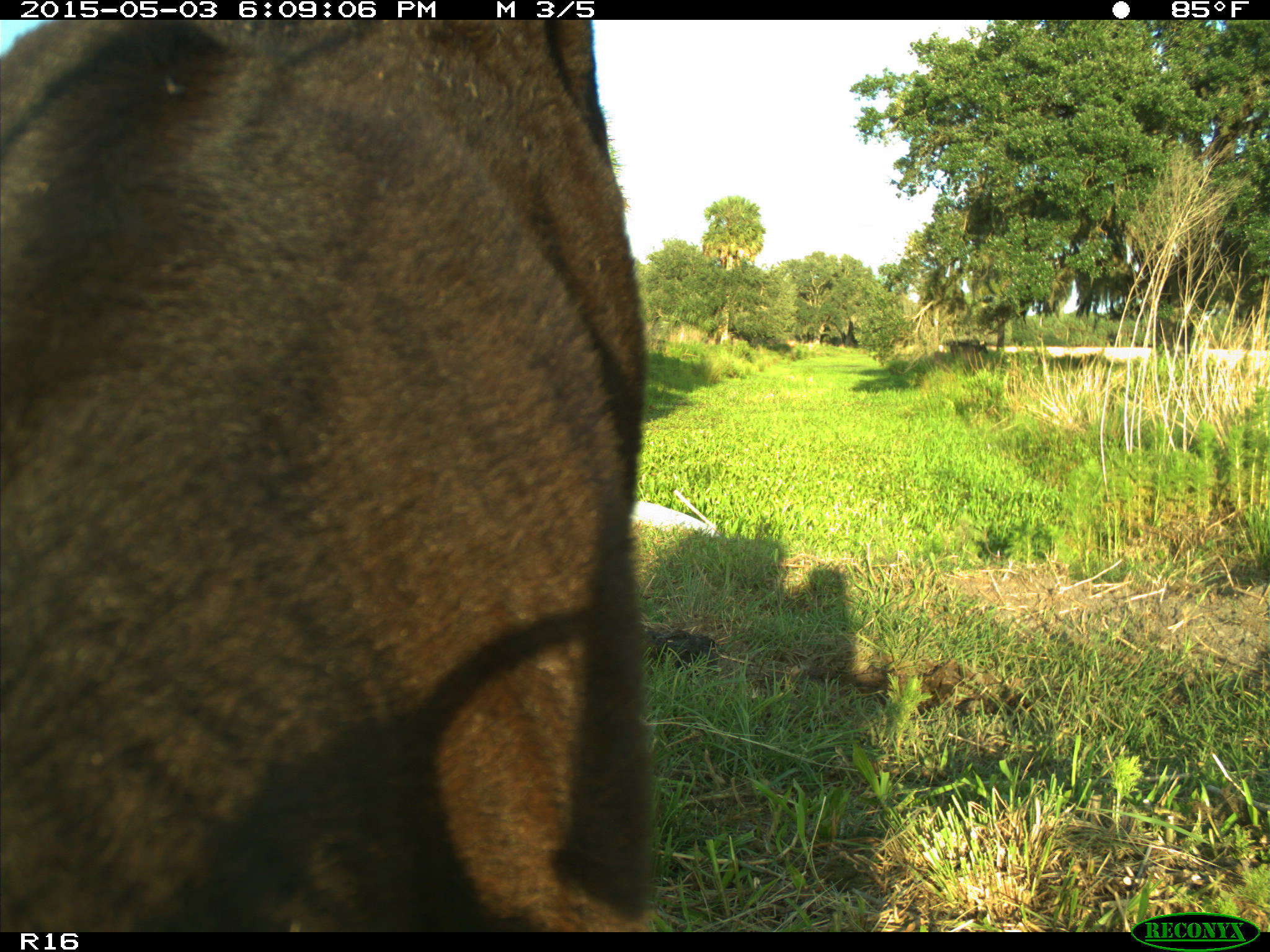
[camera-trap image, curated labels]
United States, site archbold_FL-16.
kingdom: Animalia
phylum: Chordata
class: Mammalia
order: Artiodactyla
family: Bovidae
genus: Bos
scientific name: Bos taurus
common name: domestic cow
Bos taurus (domestic cow).